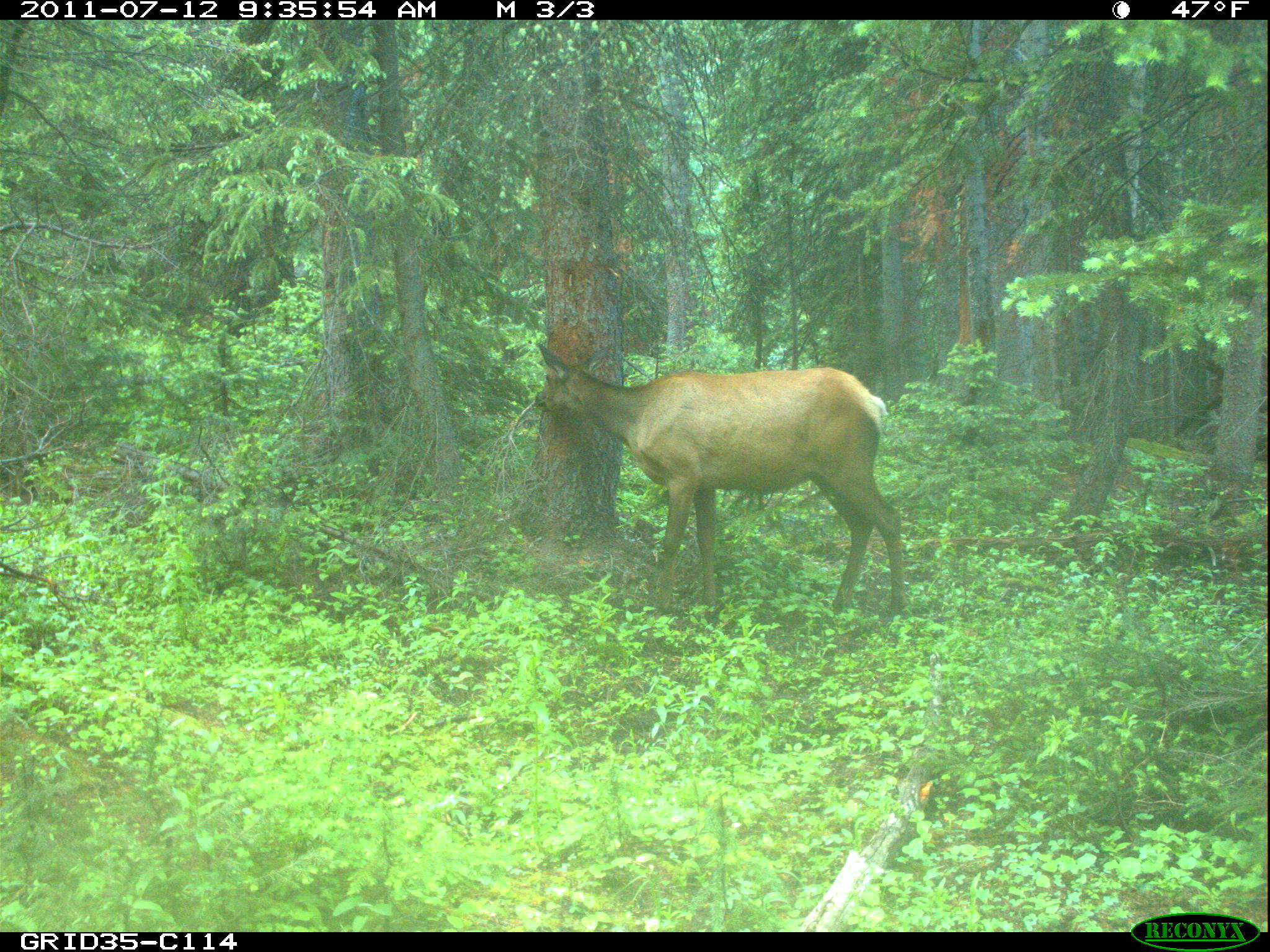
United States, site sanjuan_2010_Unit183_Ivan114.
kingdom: Animalia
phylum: Chordata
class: Mammalia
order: Artiodactyla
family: Cervidae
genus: Cervus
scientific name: Cervus elaphus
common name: red deer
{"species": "Cervus elaphus (red deer)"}